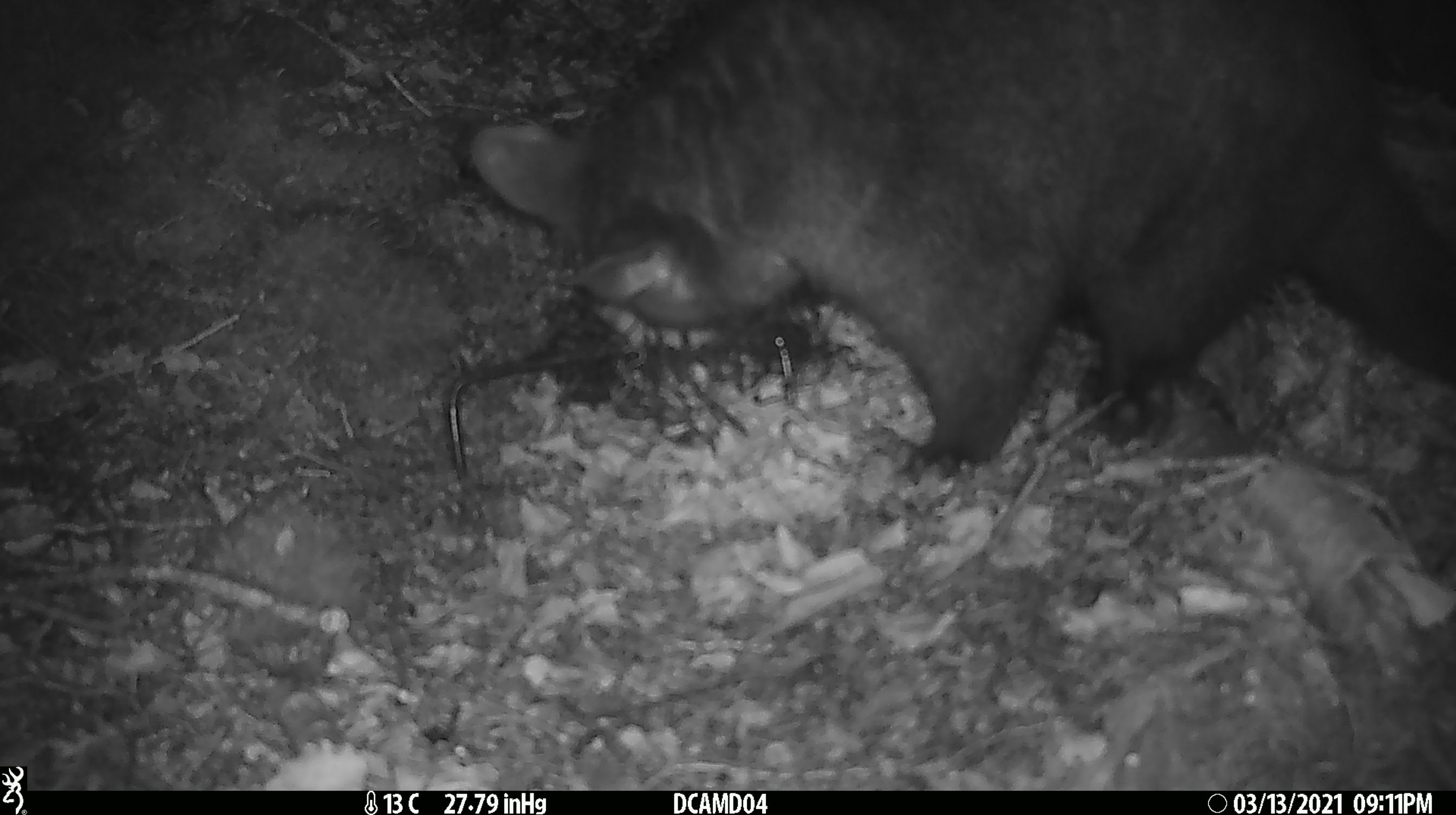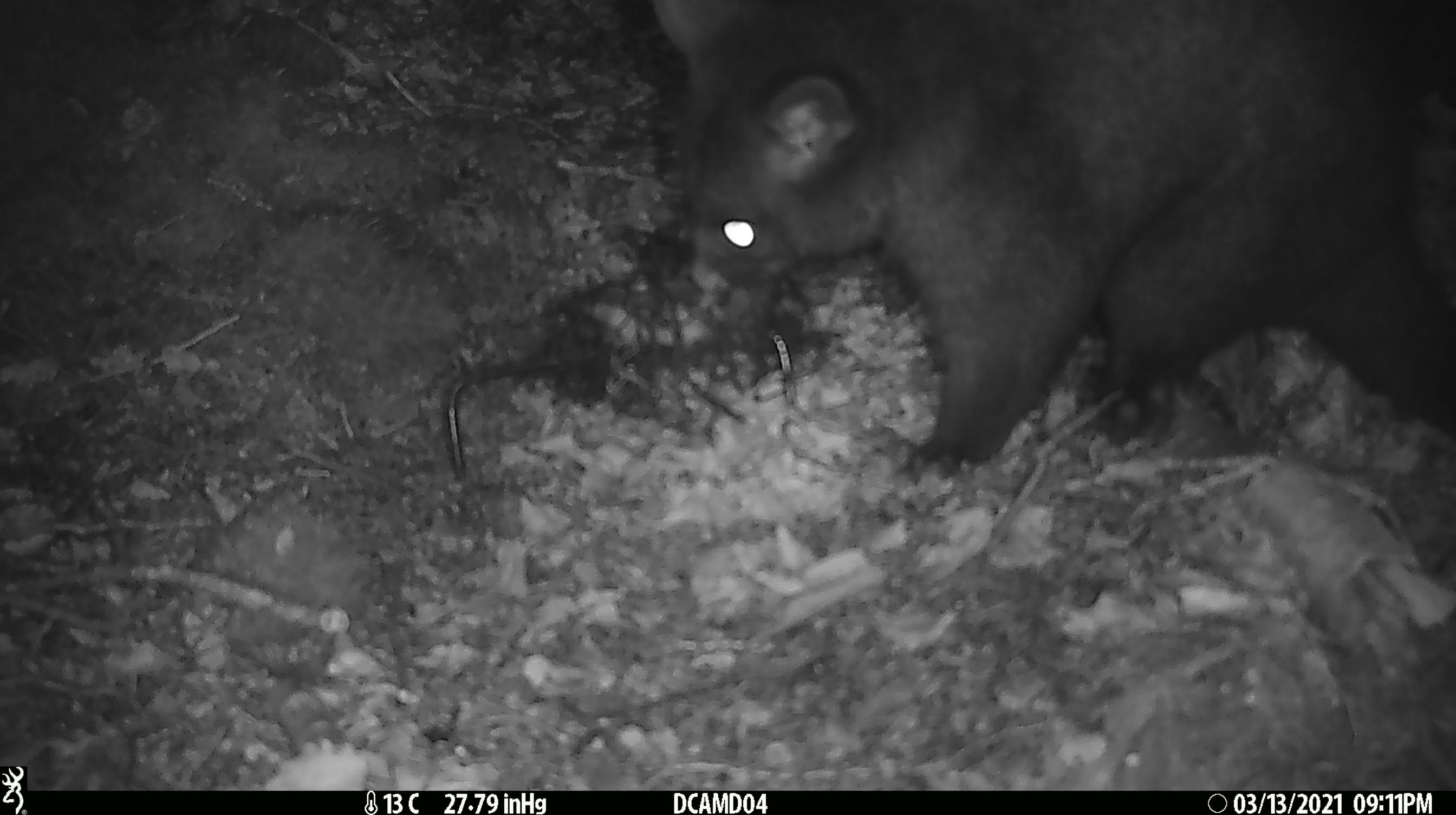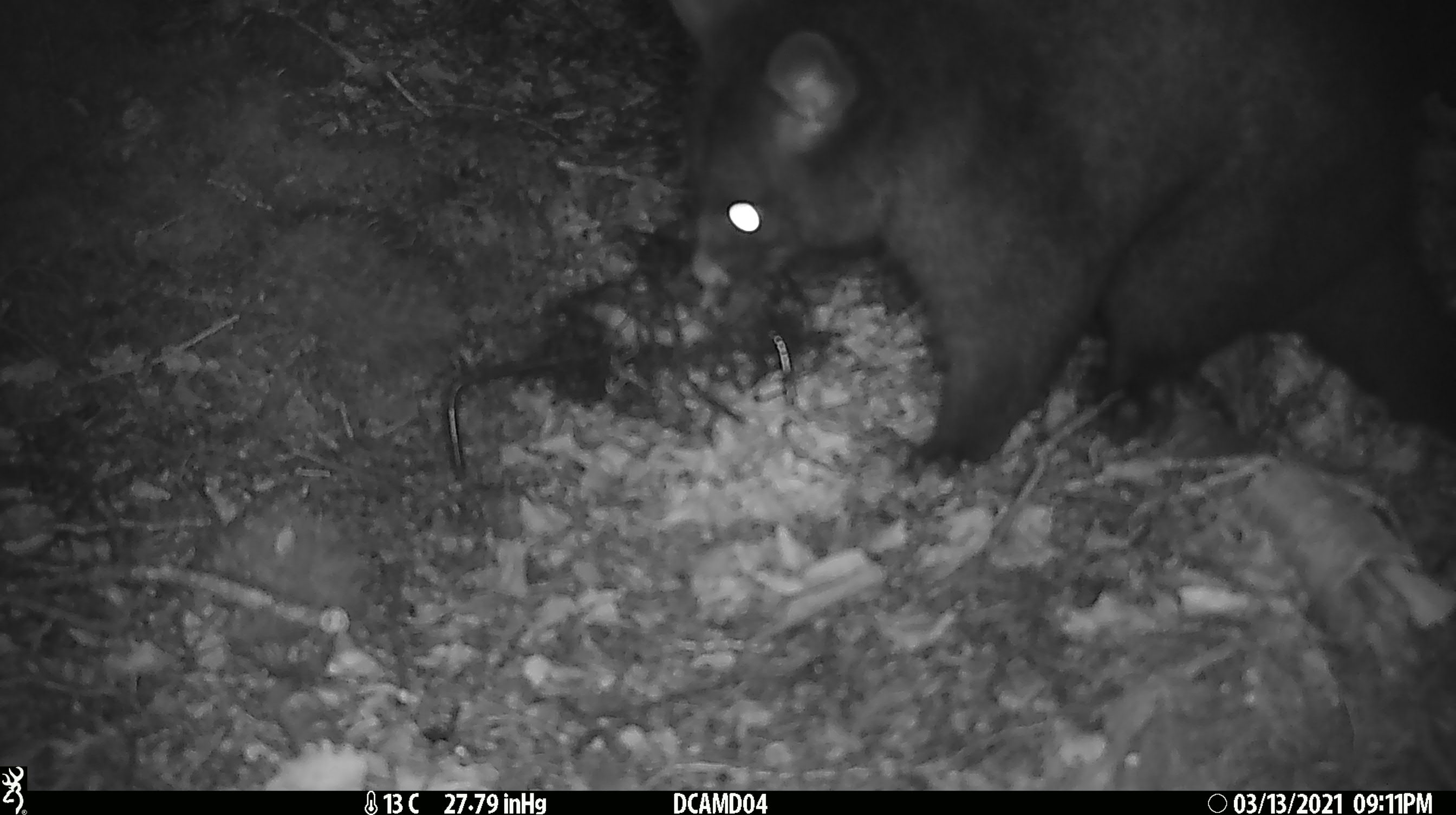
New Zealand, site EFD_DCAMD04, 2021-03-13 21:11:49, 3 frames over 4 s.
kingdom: Animalia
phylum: Chordata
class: Mammalia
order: Diprotodontia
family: Phalangeridae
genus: Trichosurus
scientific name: Trichosurus vulpecula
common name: common brushtail possum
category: possum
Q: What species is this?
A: Possum (common brushtail possum) (Trichosurus vulpecula).